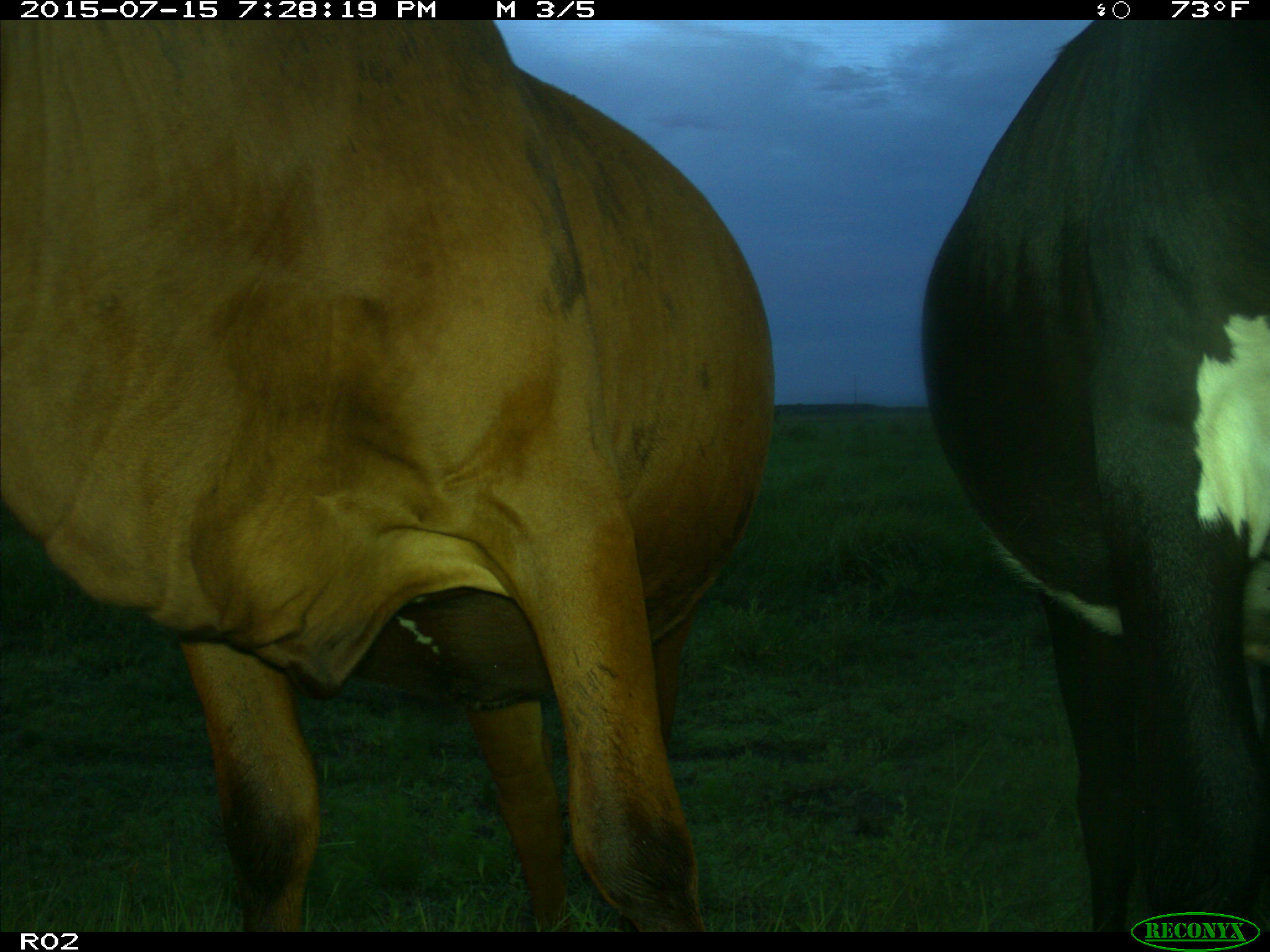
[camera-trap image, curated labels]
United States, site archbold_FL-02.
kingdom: Animalia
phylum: Chordata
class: Mammalia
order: Artiodactyla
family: Bovidae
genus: Bos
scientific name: Bos taurus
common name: domestic cow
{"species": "Bos taurus (domestic cow)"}